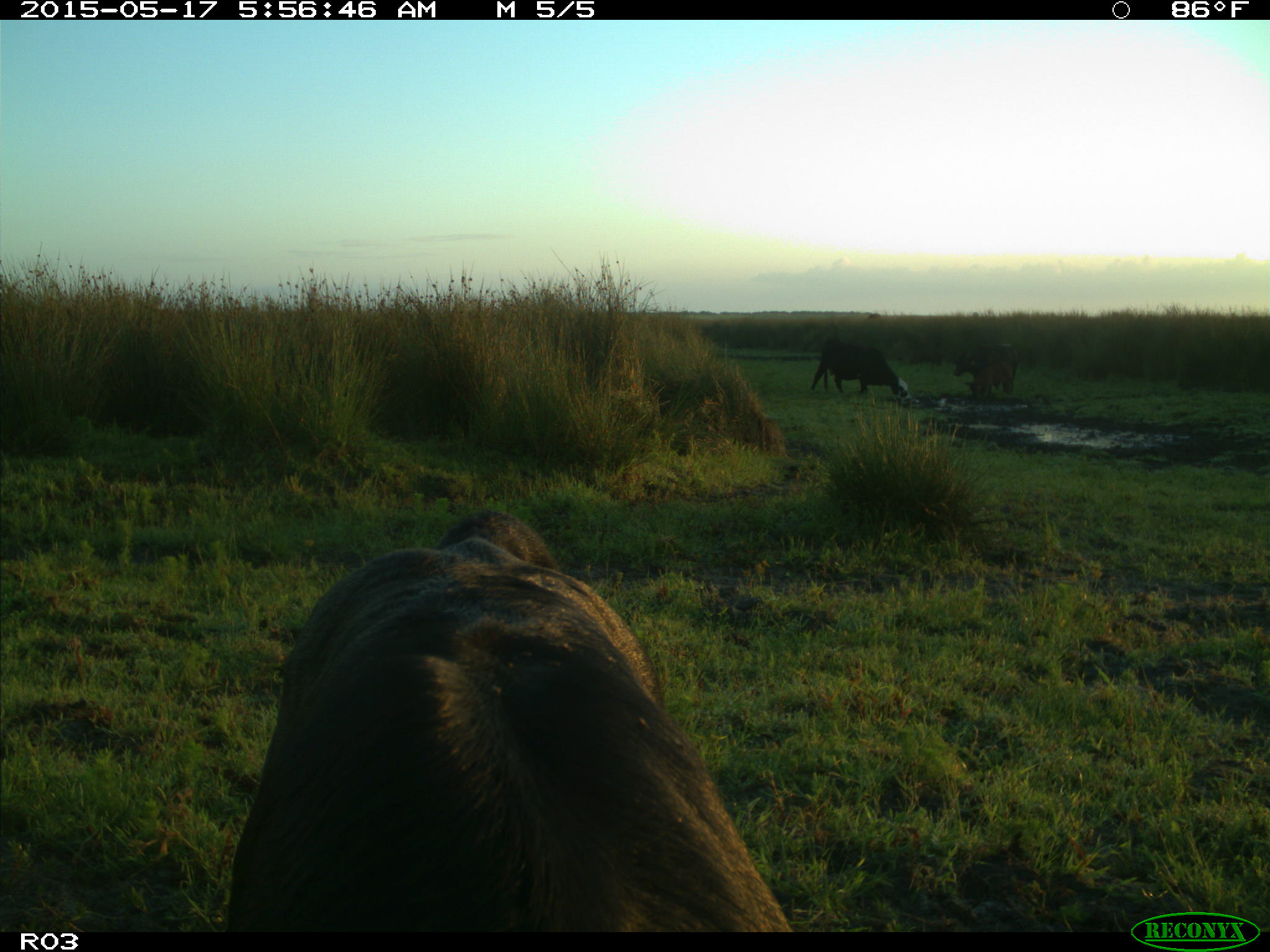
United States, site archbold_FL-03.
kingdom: Animalia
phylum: Chordata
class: Mammalia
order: Artiodactyla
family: Bovidae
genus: Bos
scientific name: Bos taurus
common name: domestic cow